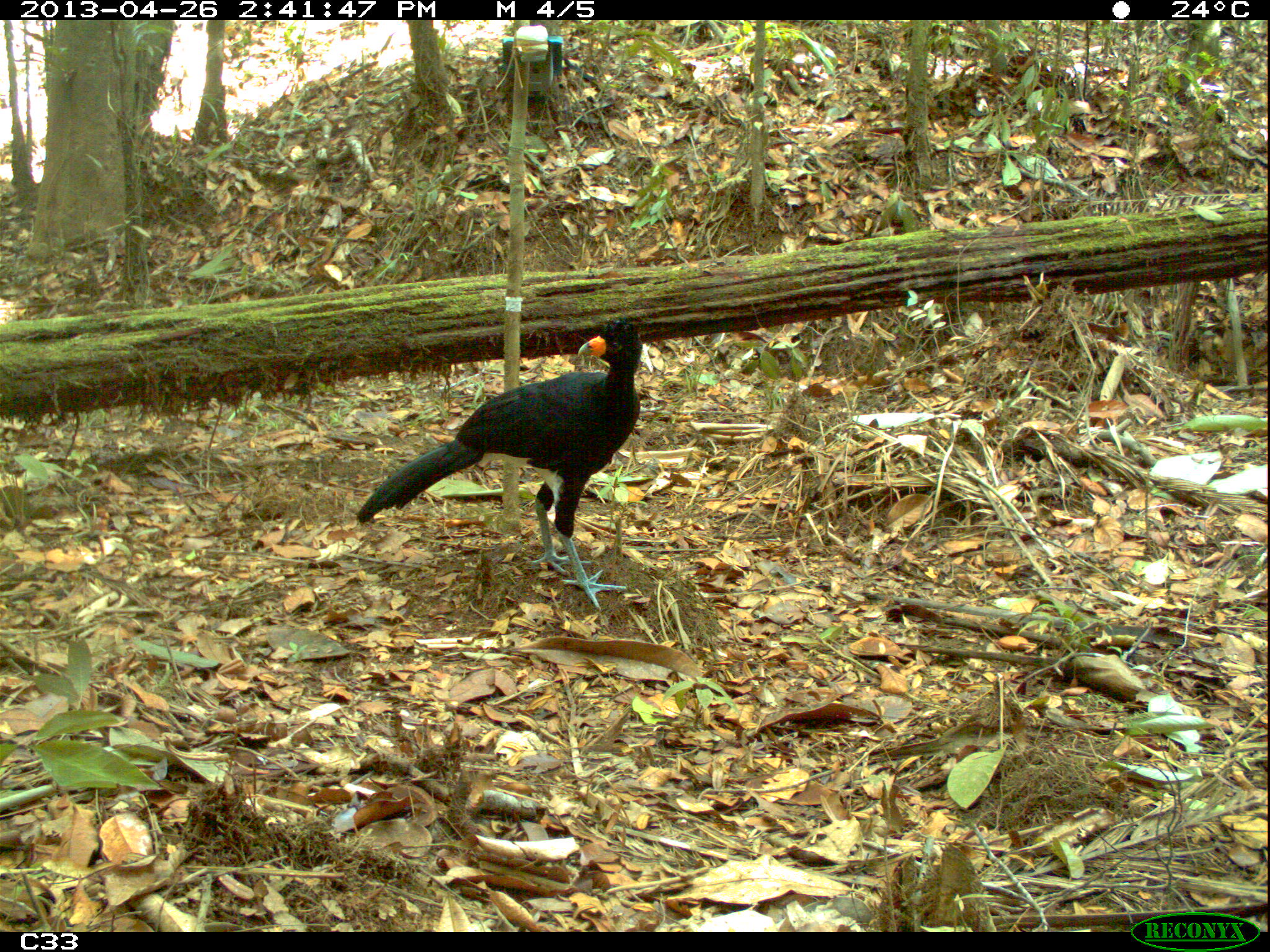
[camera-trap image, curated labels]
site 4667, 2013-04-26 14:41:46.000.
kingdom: Animalia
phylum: Chordata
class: Aves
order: Galliformes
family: Cracidae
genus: Crax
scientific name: Crax alector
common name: black curassow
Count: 1.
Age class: adult.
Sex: male.